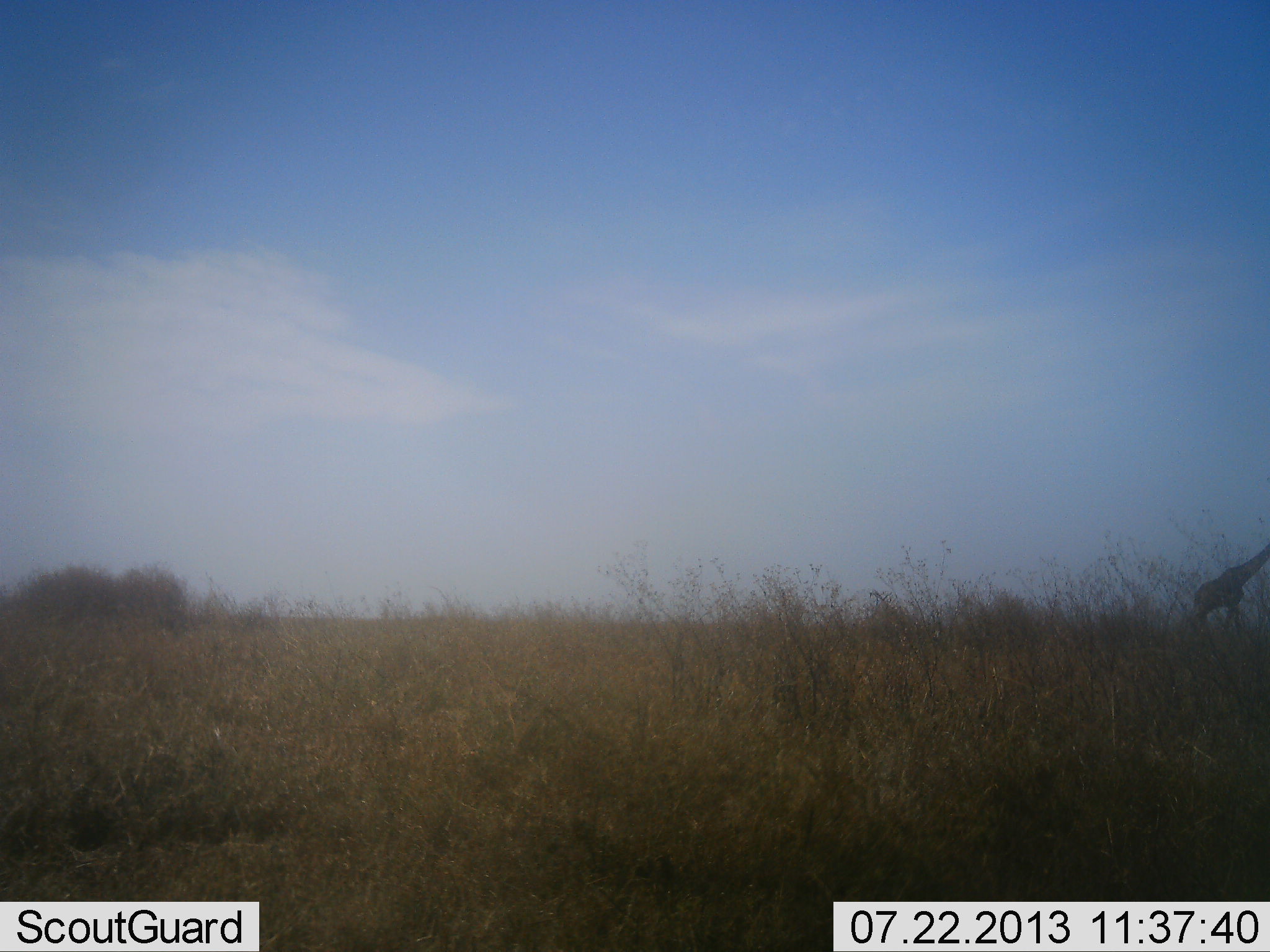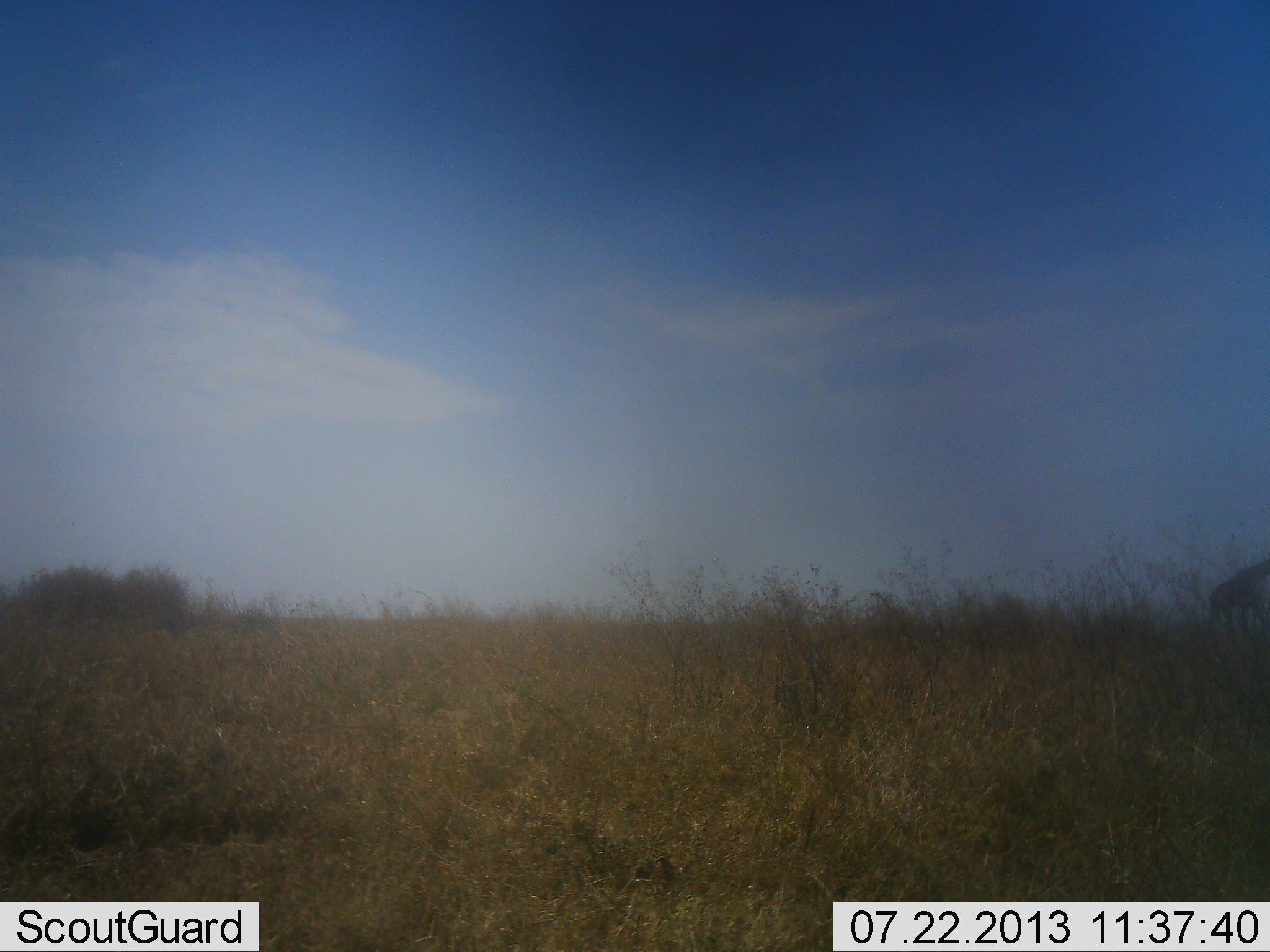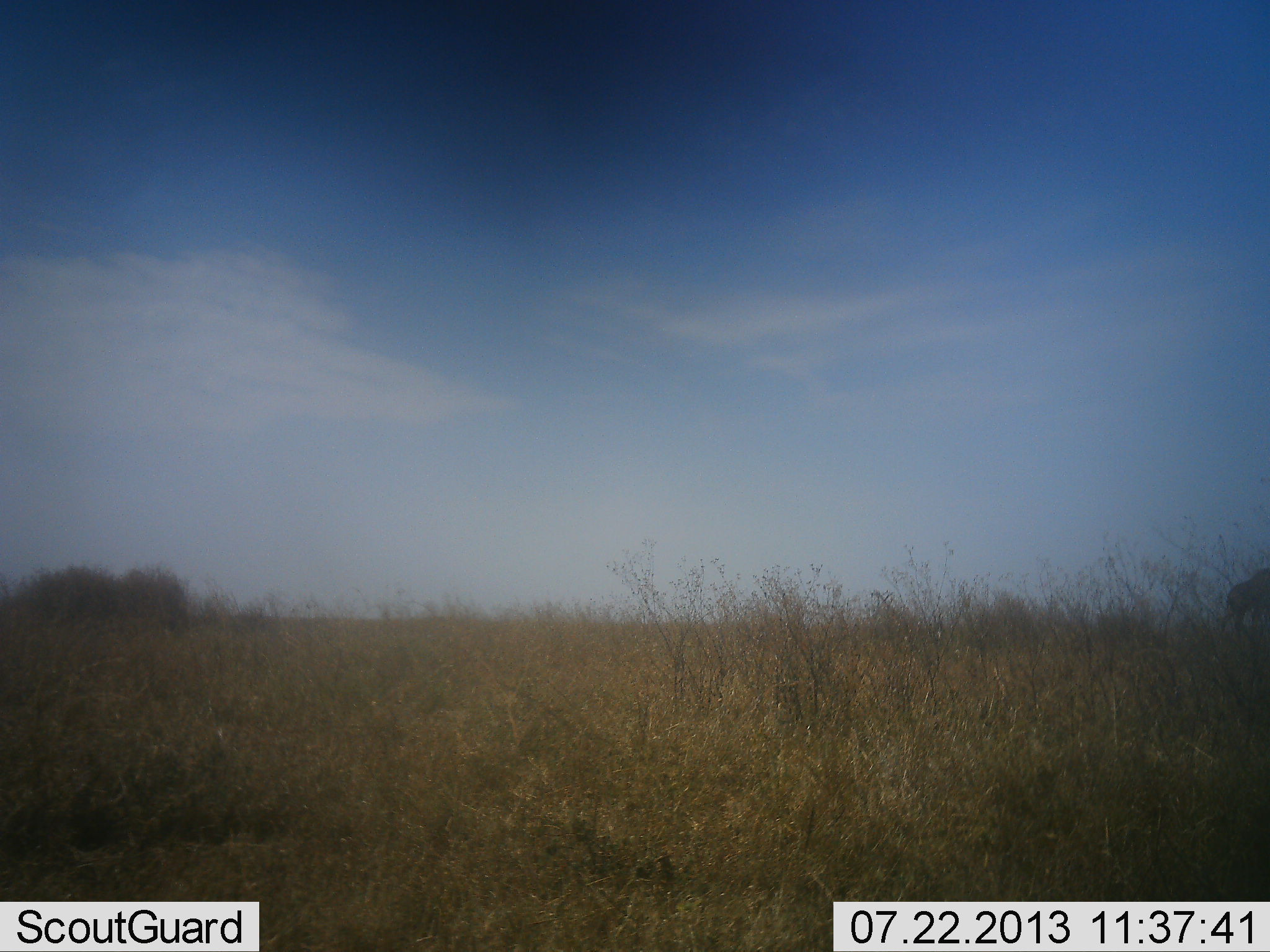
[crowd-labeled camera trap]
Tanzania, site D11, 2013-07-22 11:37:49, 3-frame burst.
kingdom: Animalia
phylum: Chordata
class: Mammalia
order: Artiodactyla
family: Giraffidae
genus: Giraffa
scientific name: Giraffa camelopardalis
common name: giraffe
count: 1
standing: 6%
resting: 0%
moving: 100%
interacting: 0%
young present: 0%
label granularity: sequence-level